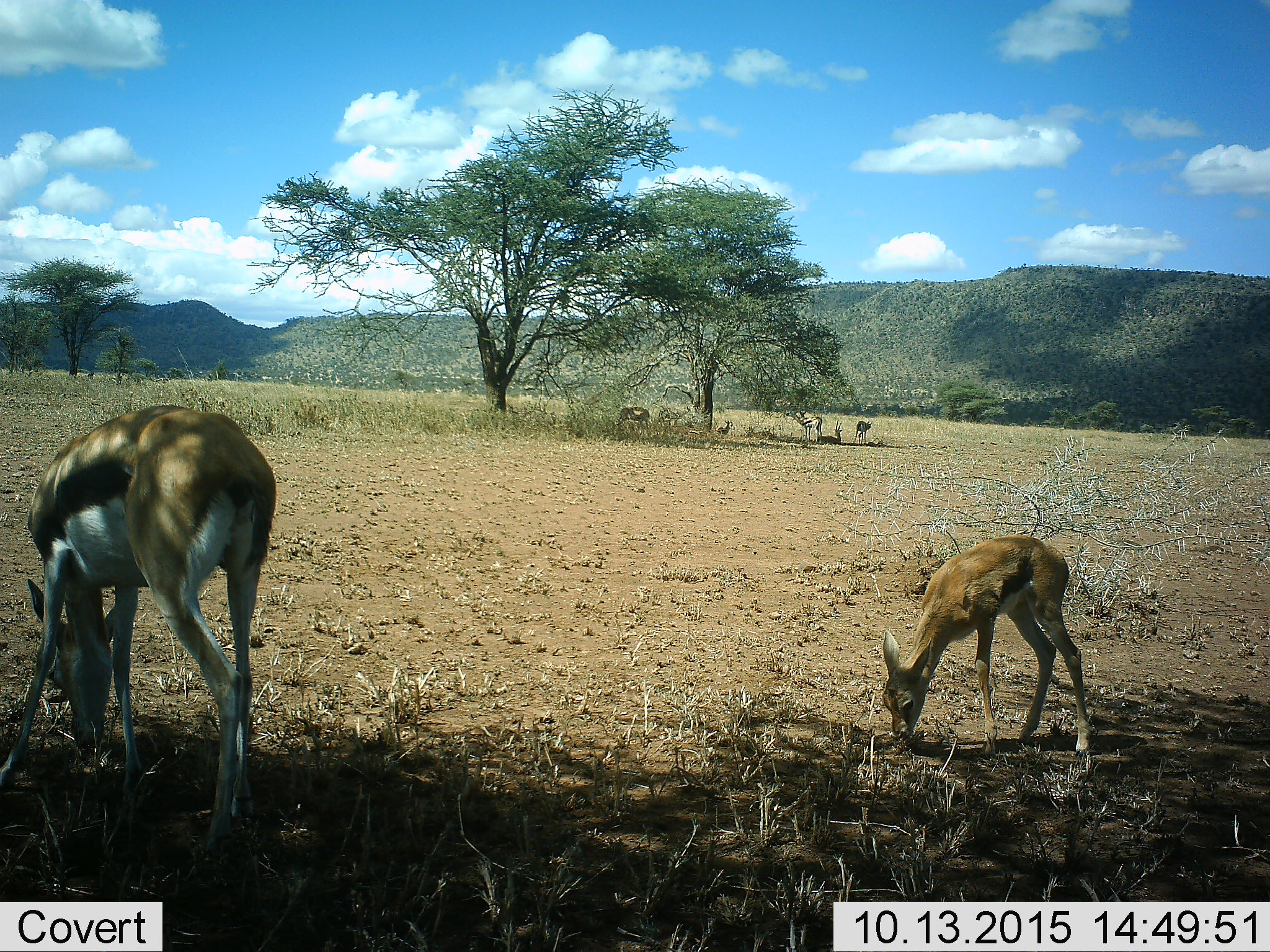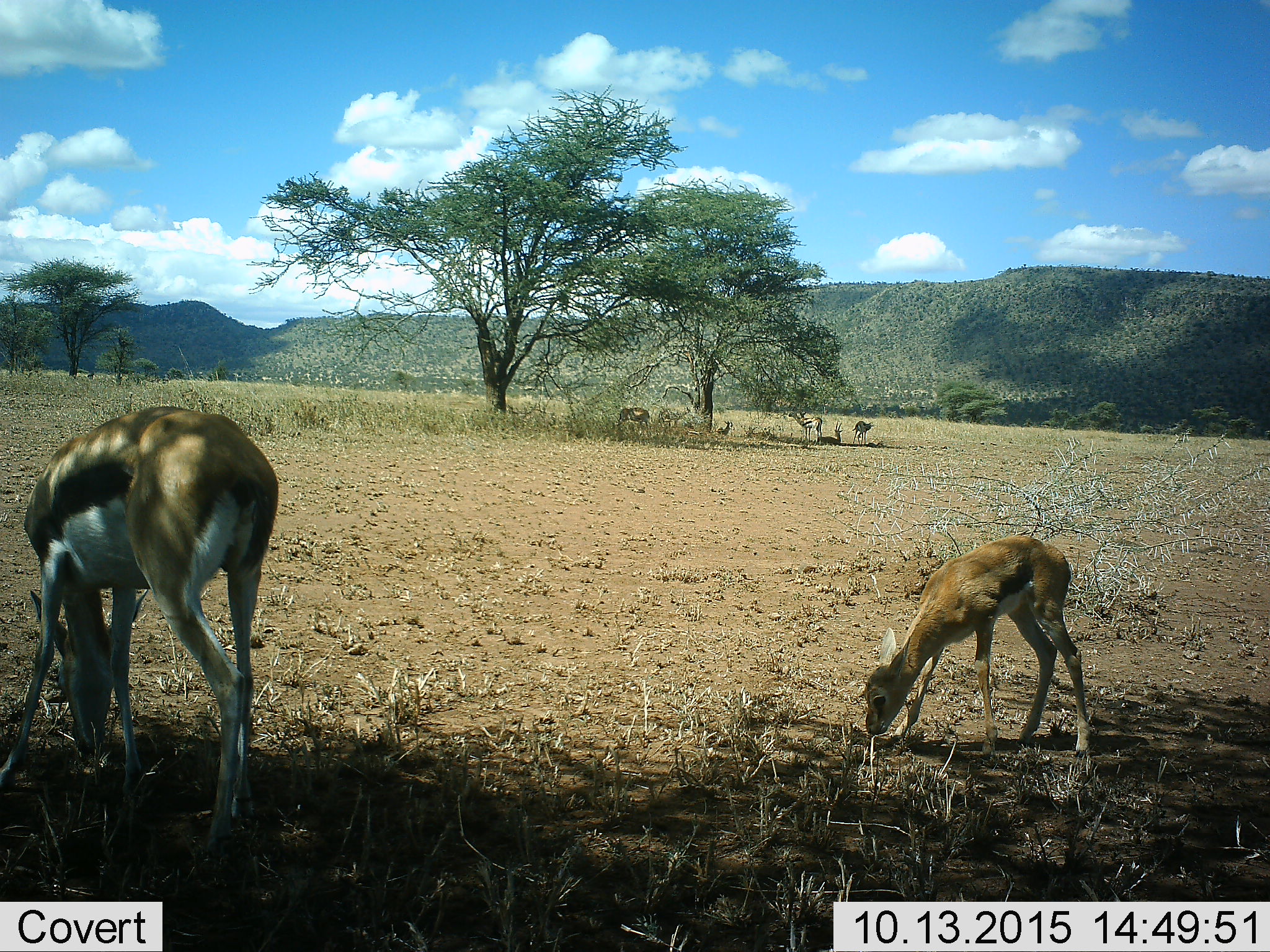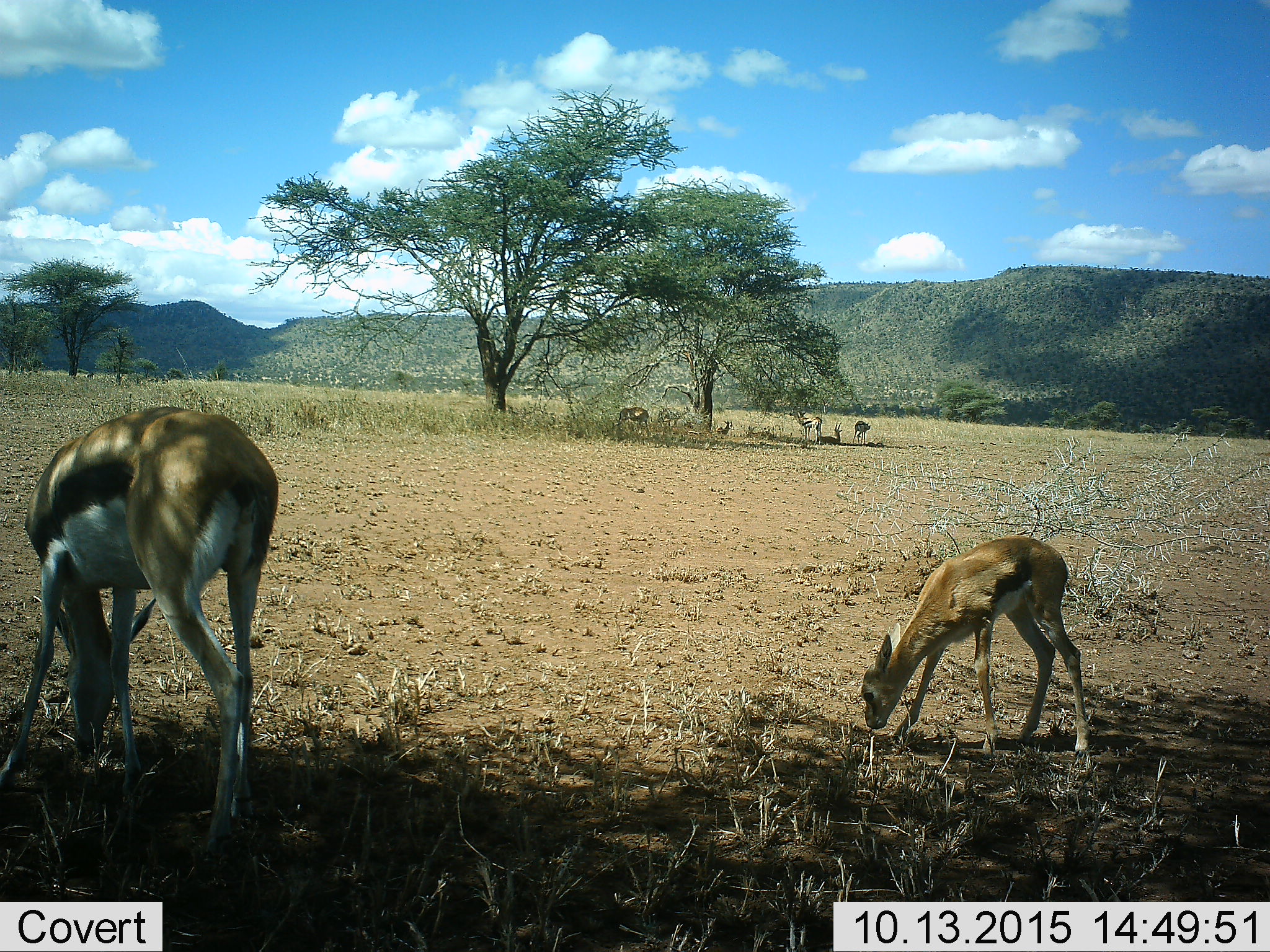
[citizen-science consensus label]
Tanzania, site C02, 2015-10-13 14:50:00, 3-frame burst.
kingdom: Animalia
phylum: Chordata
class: Mammalia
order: Artiodactyla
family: Bovidae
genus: Eudorcas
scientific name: Eudorcas thomsonii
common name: thomson's gazelle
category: gazellethomsons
Gazellethomsons (thomson's gazelle) (Eudorcas thomsonii), count 7. Behavior (volunteer vote fractions): standing 53%, resting 58%, moving 0%, interacting 0%. Young present (vote fraction): 100%. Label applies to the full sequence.